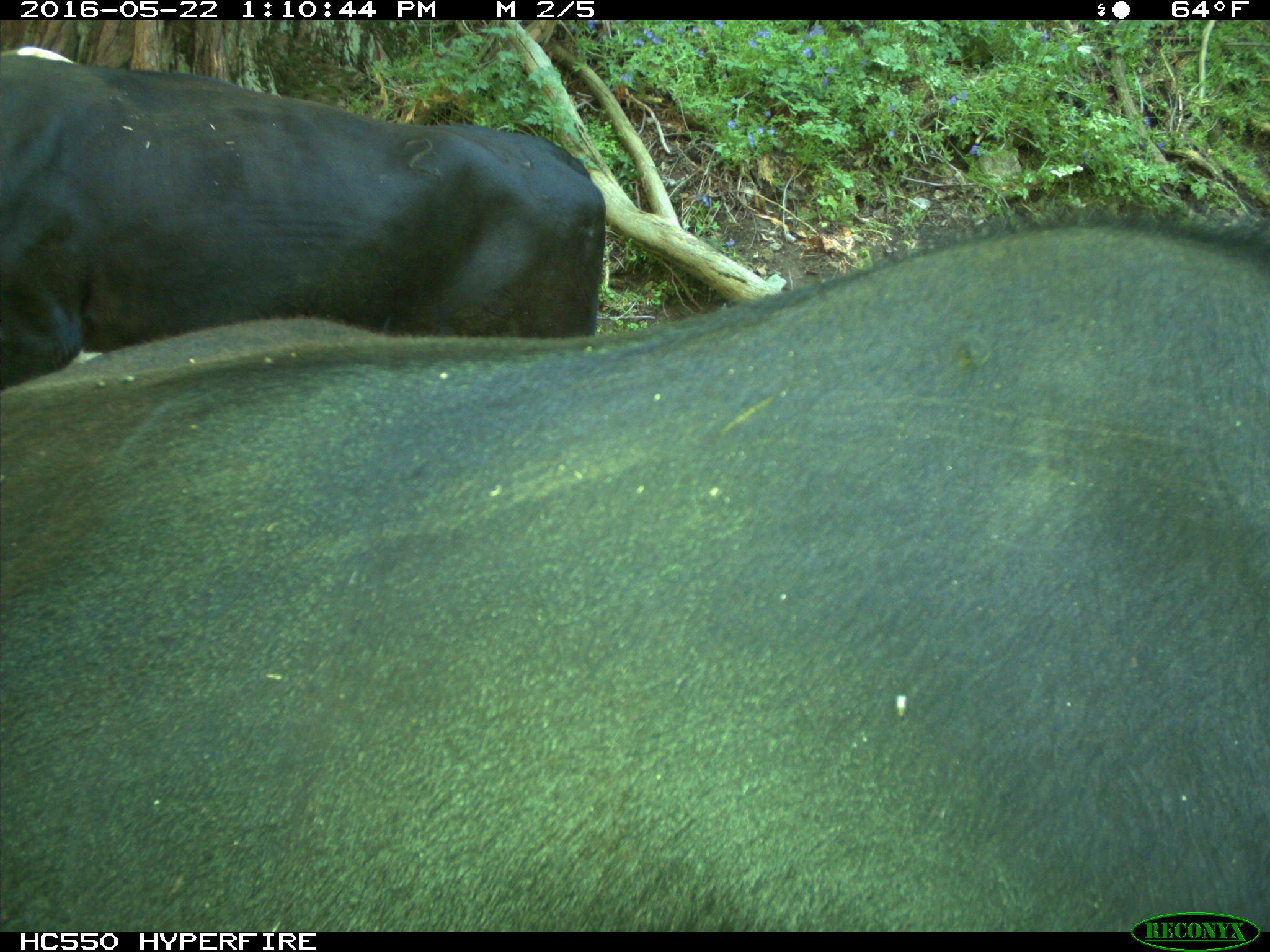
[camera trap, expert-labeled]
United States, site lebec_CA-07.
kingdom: Animalia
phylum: Chordata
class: Mammalia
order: Artiodactyla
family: Bovidae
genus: Bos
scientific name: Bos taurus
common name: domestic cow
Bos taurus (domestic cow).